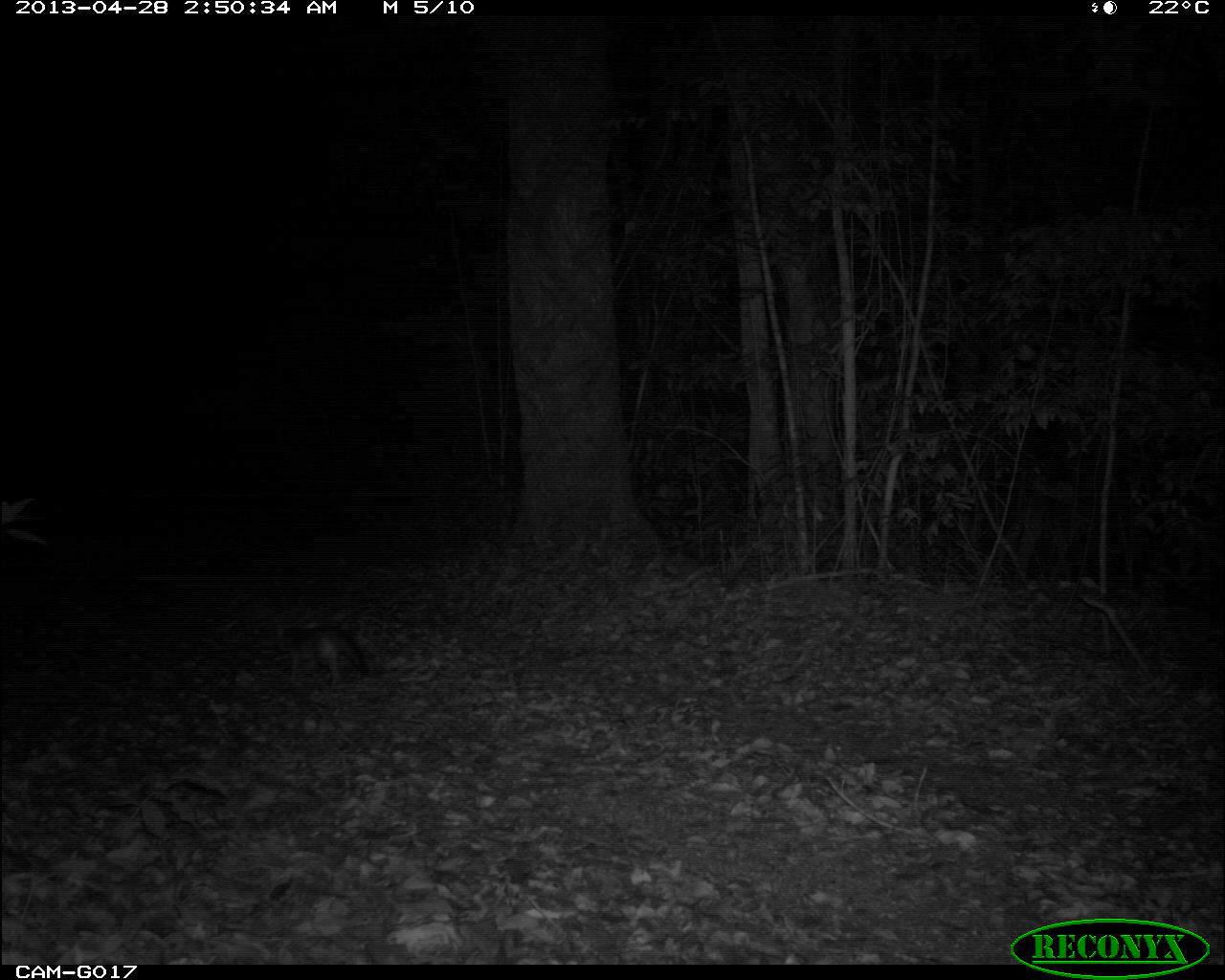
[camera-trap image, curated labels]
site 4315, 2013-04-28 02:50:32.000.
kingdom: Animalia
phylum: Chordata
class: Mammalia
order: Carnivora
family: Canidae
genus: Urocyon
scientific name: Urocyon cinereoargenteus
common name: gray fox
Urocyon cinereoargenteus (gray fox), count 1.